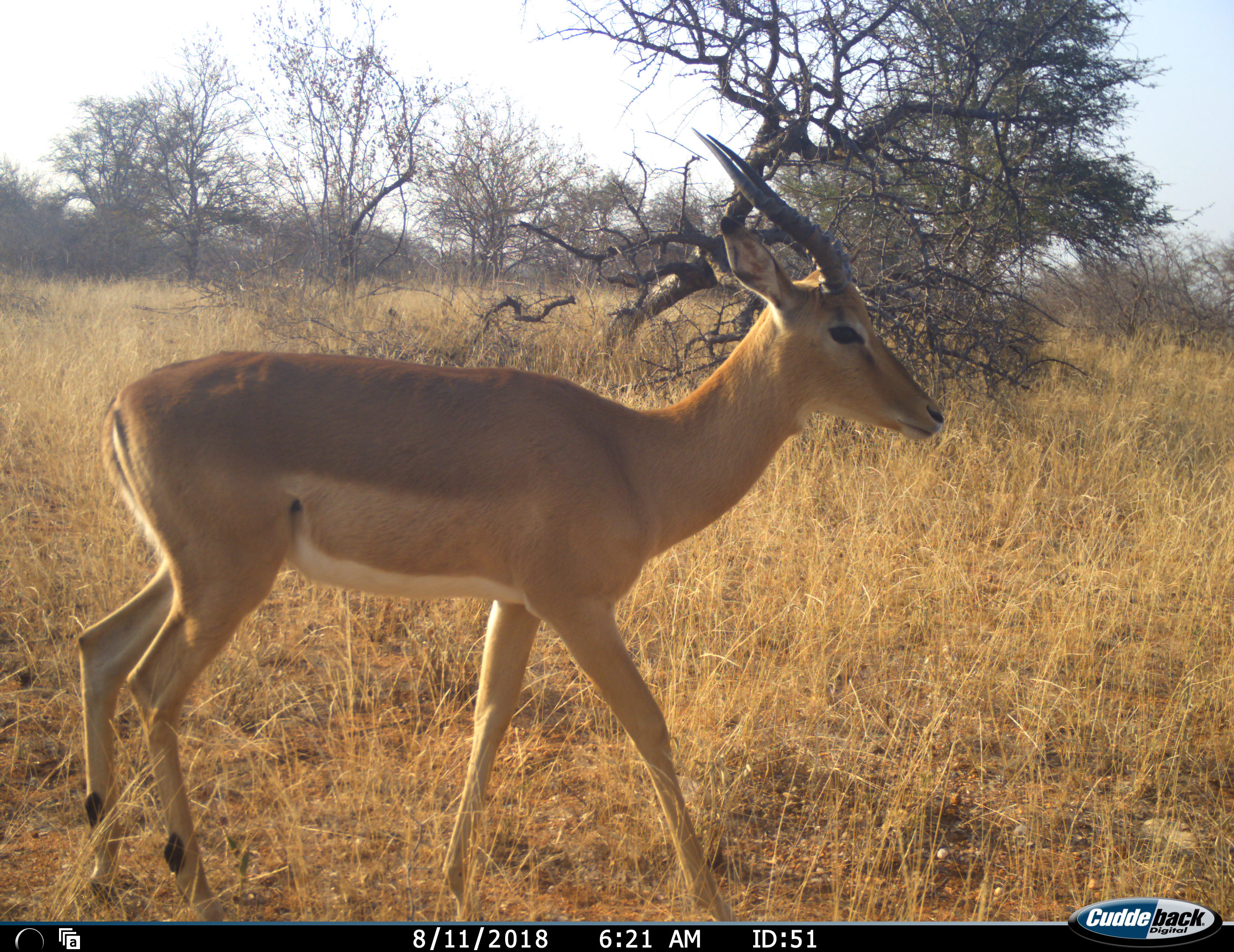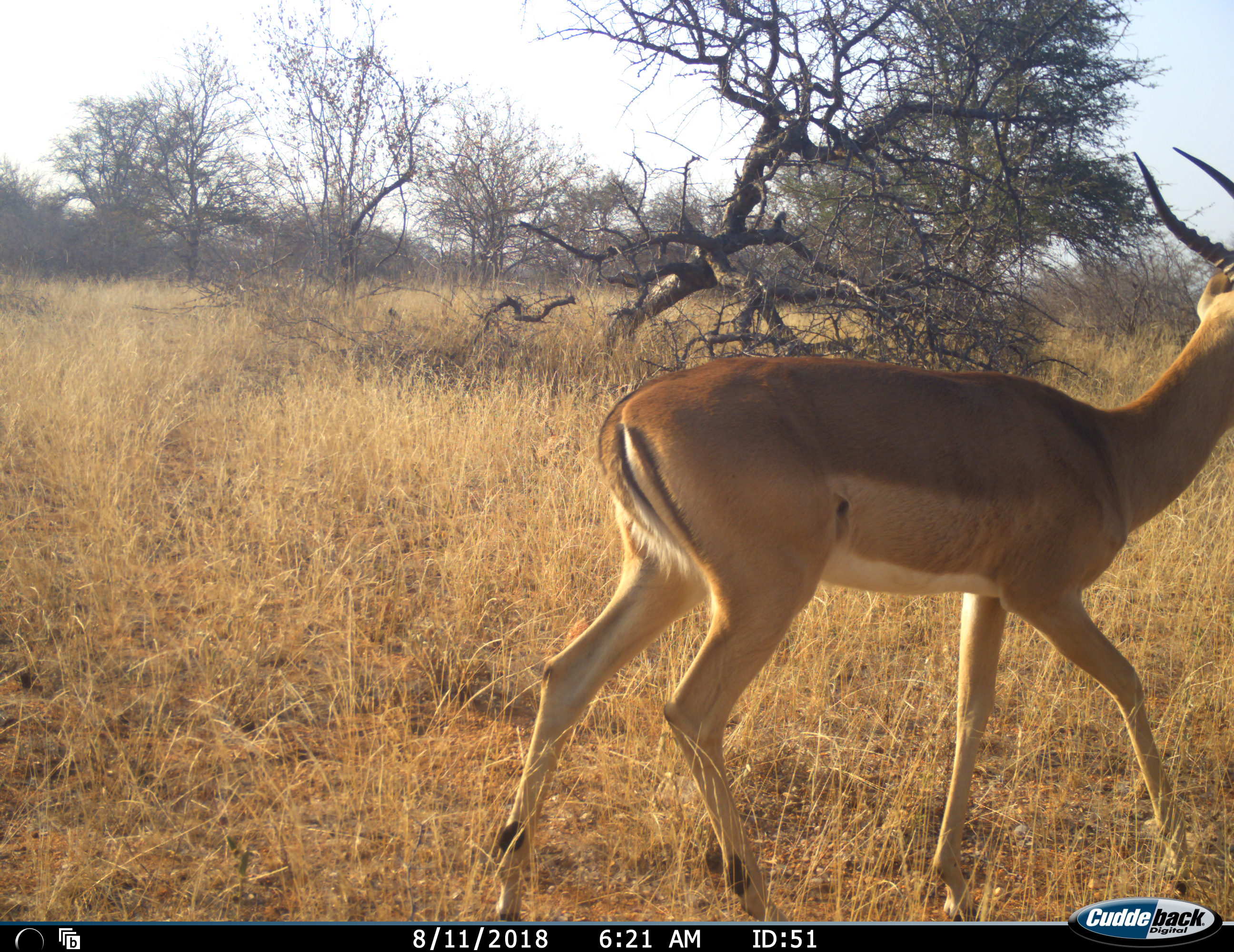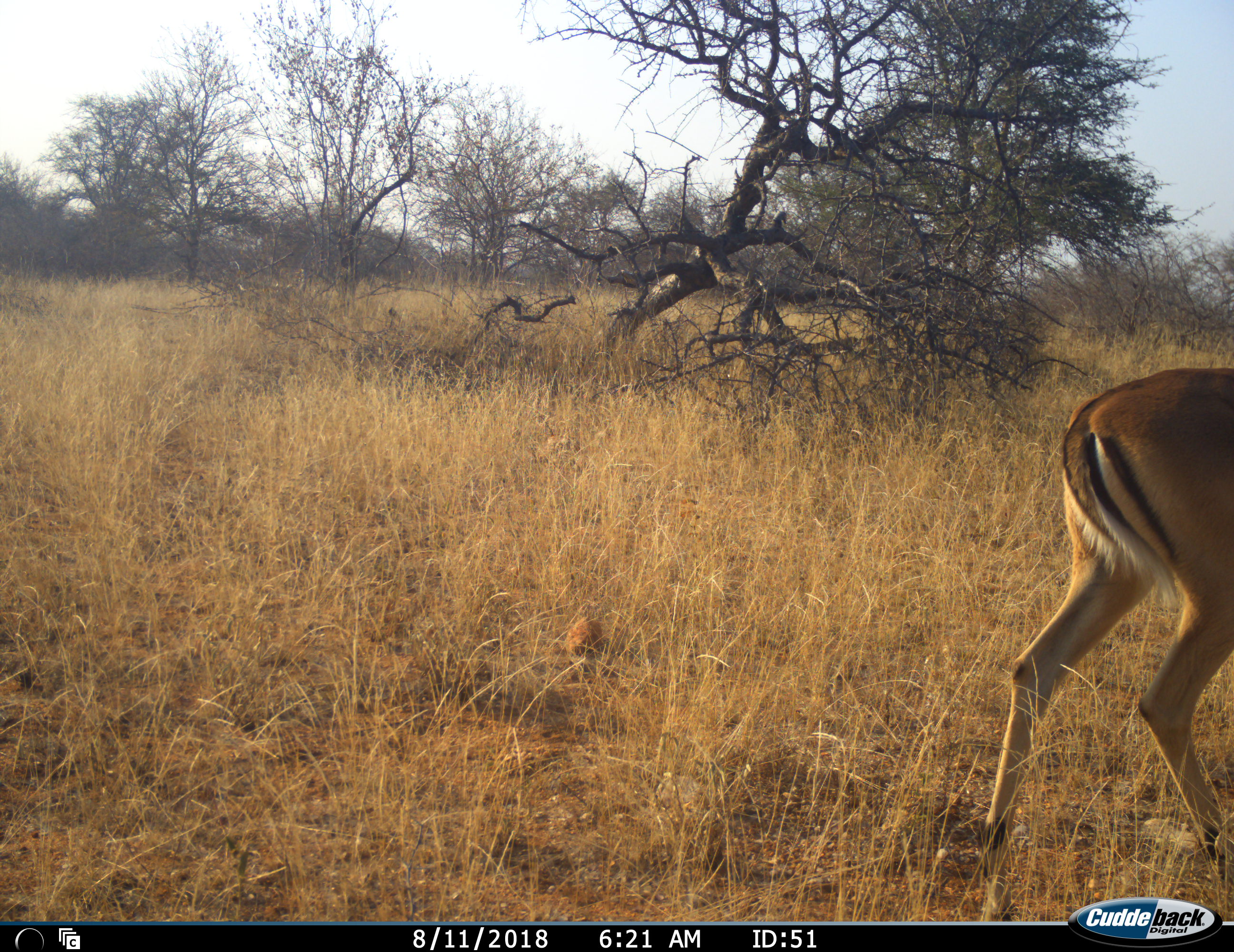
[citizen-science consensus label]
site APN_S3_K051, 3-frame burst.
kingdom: Animalia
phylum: Chordata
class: Mammalia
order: Artiodactyla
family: Bovidae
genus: Aepyceros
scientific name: Aepyceros melampus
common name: impala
Impala (Aepyceros melampus), count 1. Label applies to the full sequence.